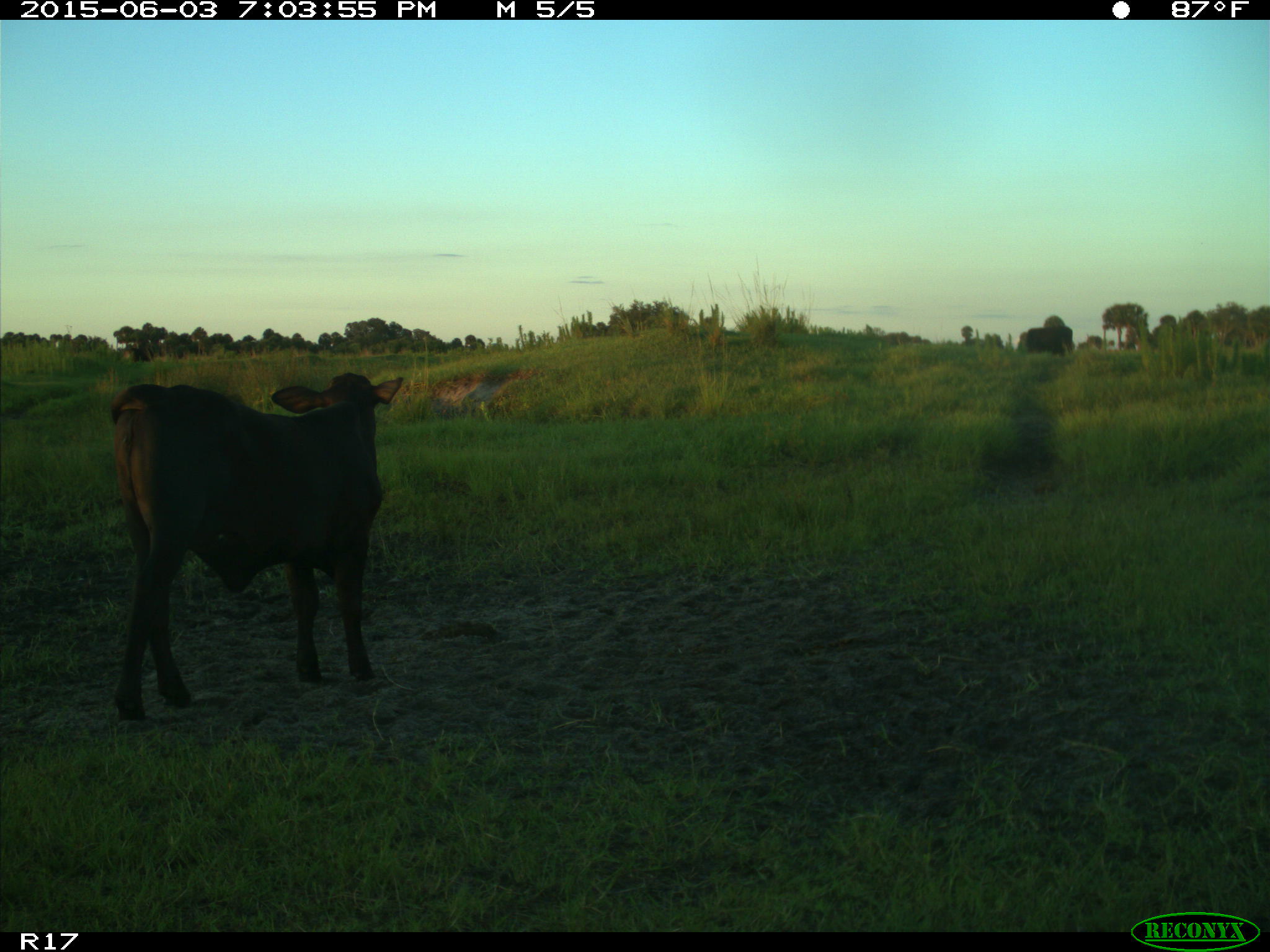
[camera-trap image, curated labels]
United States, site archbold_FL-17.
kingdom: Animalia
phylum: Chordata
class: Mammalia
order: Artiodactyla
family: Bovidae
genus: Bos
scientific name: Bos taurus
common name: domestic cow